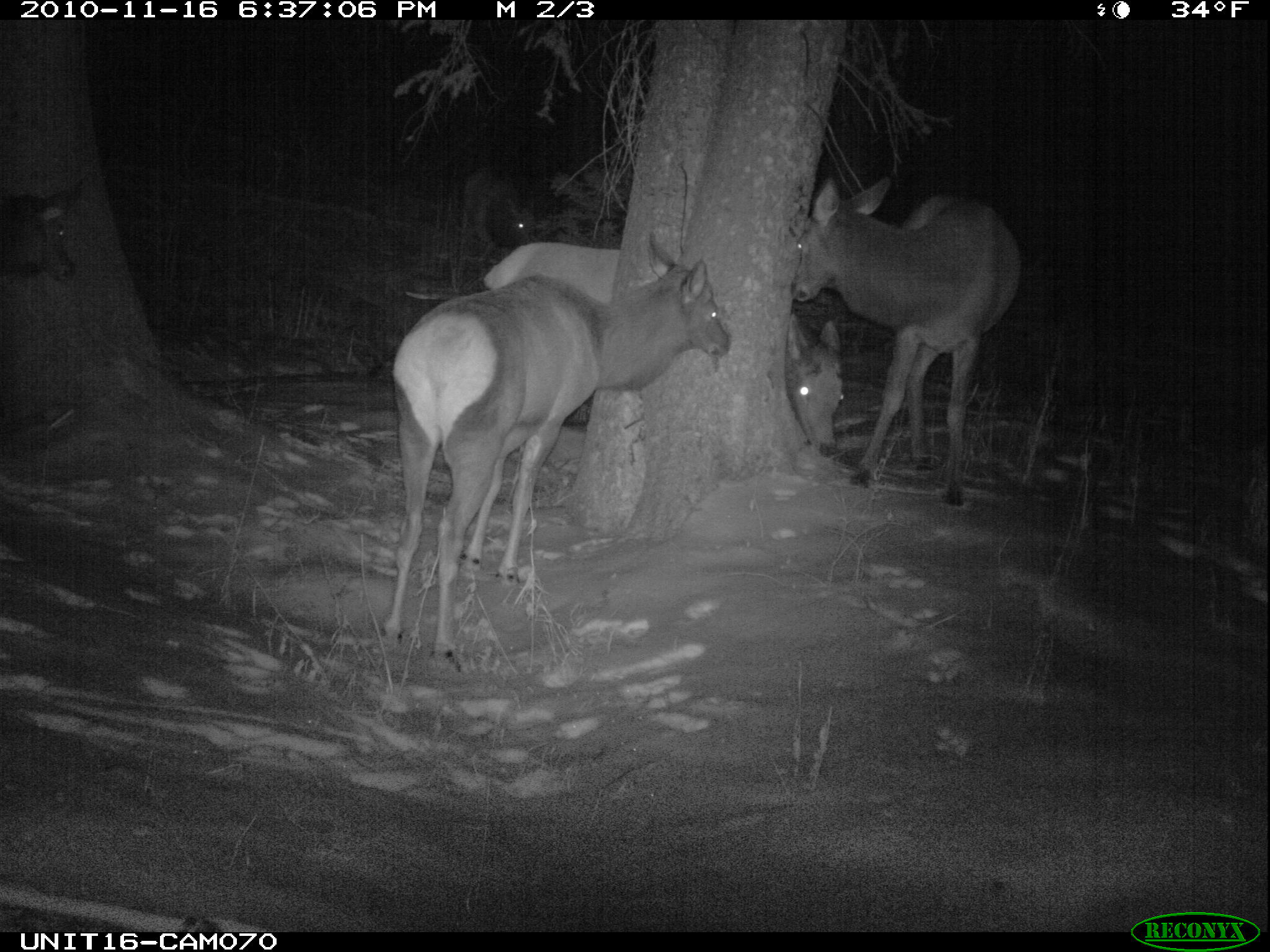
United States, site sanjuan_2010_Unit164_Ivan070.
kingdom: Animalia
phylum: Chordata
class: Mammalia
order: Artiodactyla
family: Cervidae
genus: Cervus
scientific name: Cervus elaphus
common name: red deer